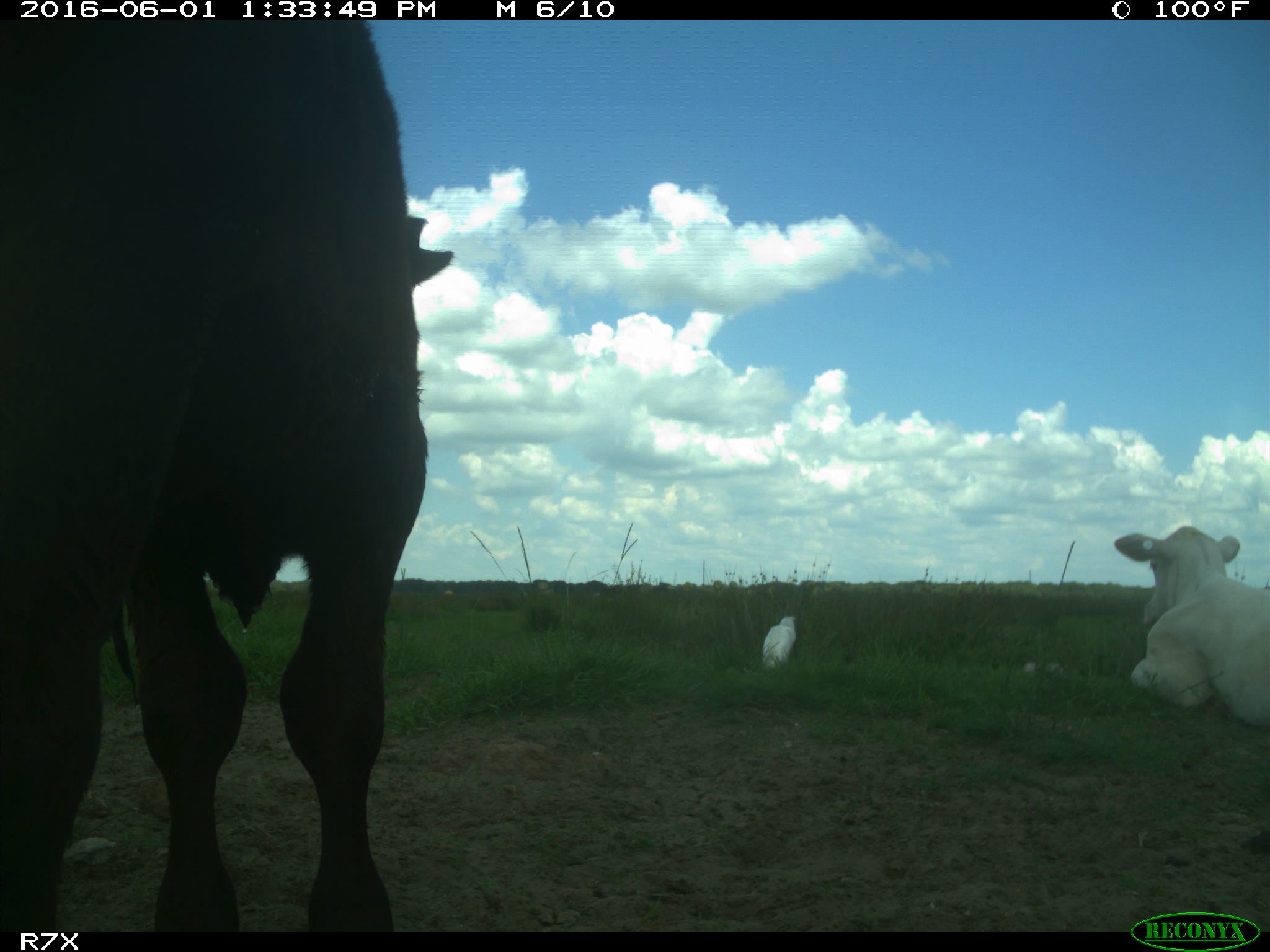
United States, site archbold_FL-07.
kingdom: Animalia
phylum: Chordata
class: Mammalia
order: Artiodactyla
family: Bovidae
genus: Bos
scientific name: Bos taurus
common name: domestic cow